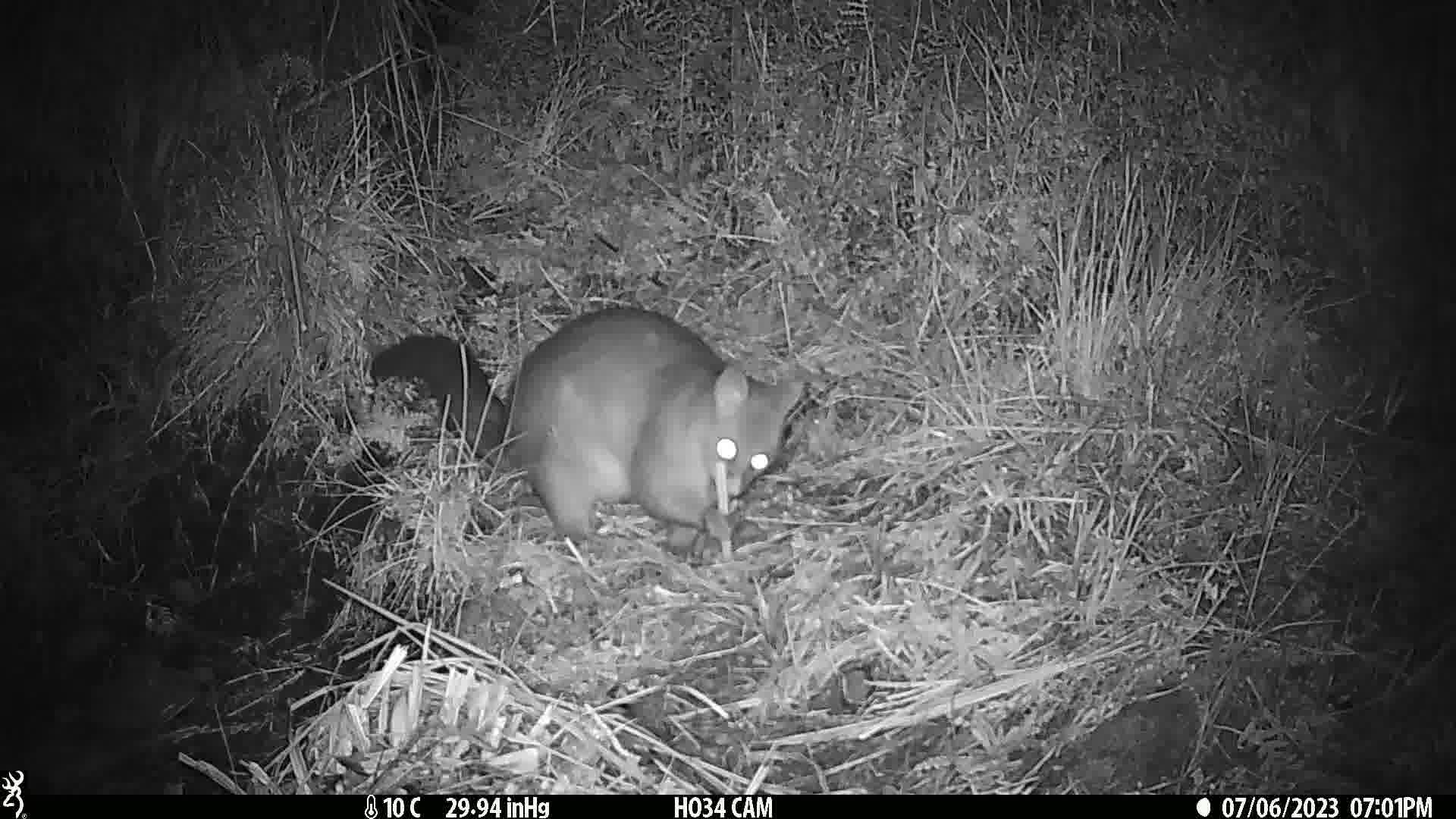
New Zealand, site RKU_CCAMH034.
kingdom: Animalia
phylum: Chordata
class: Mammalia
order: Diprotodontia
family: Phalangeridae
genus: Trichosurus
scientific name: Trichosurus vulpecula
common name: common brushtail possum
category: possum